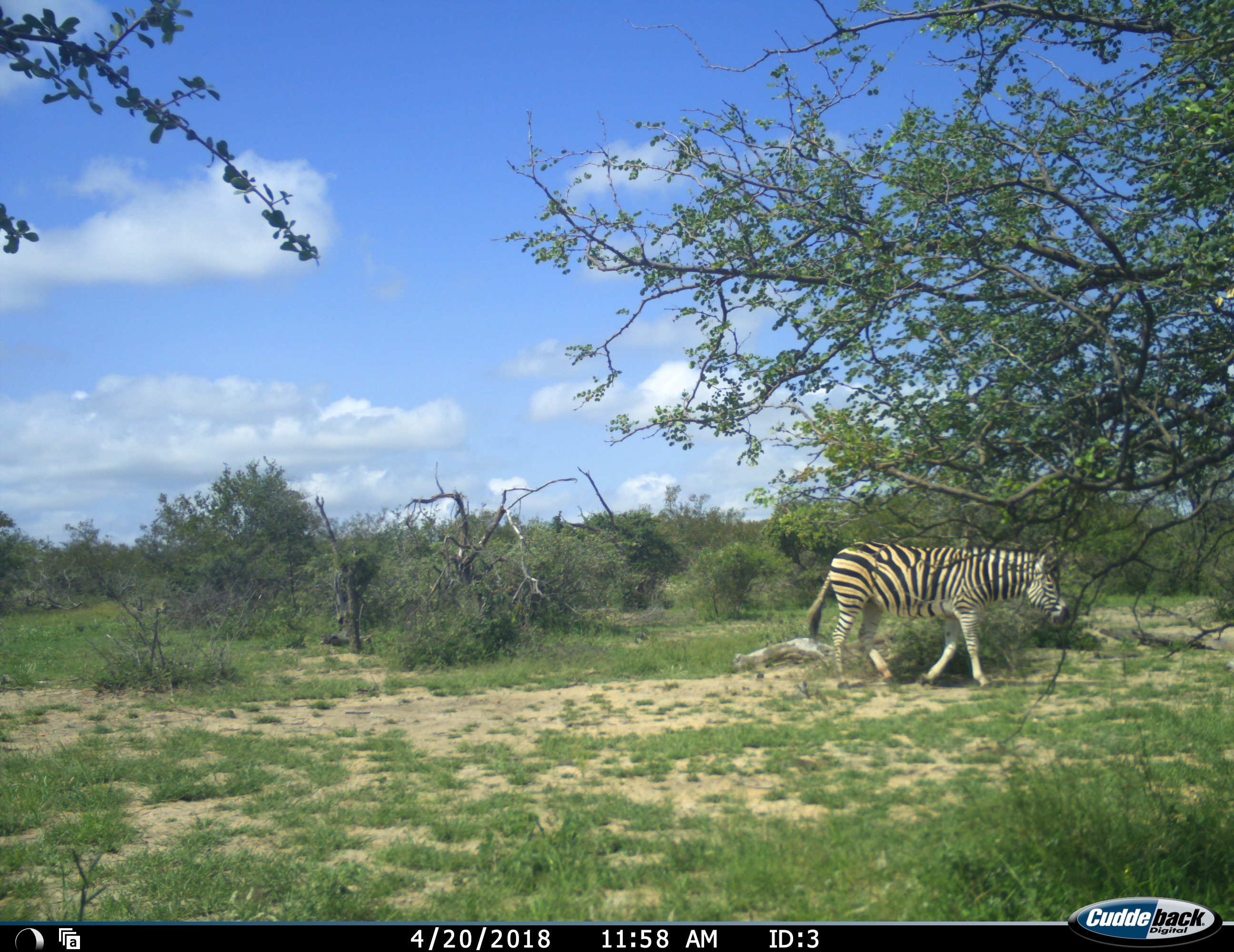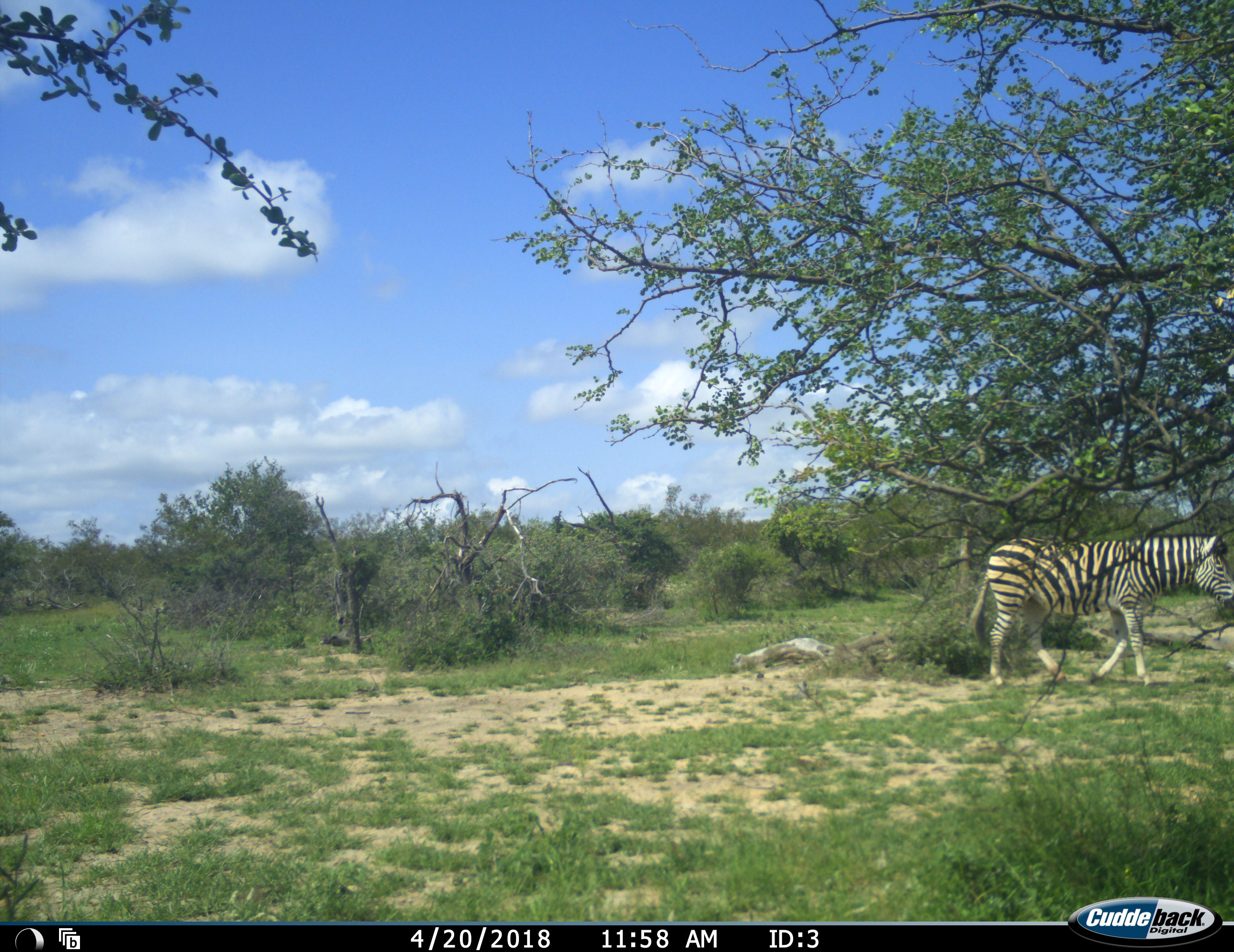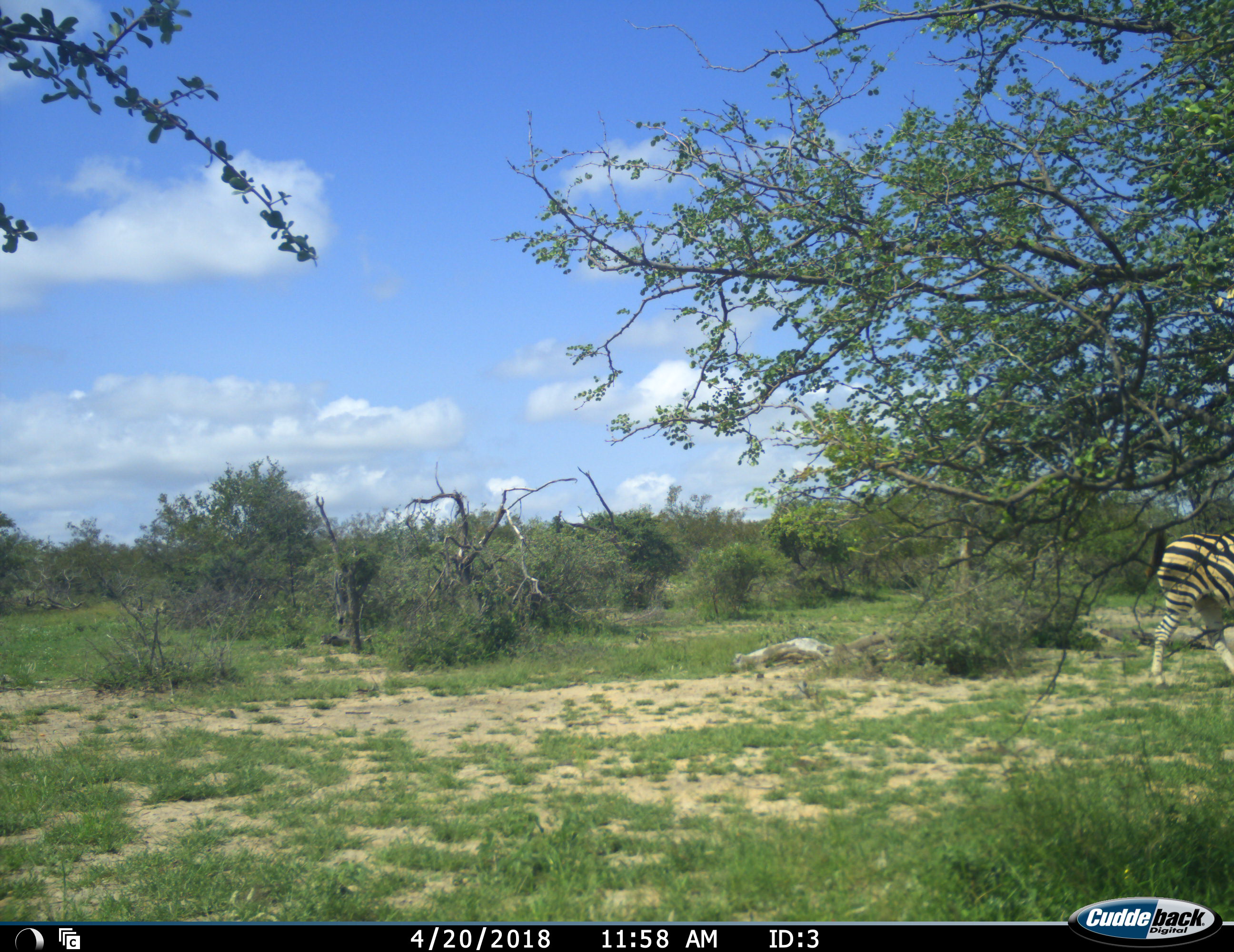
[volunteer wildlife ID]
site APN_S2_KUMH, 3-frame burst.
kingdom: Animalia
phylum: Chordata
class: Mammalia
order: Perissodactyla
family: Equidae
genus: Equus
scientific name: Equus quagga burchellii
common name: burchell's zebra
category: zebraburchells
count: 1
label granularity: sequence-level